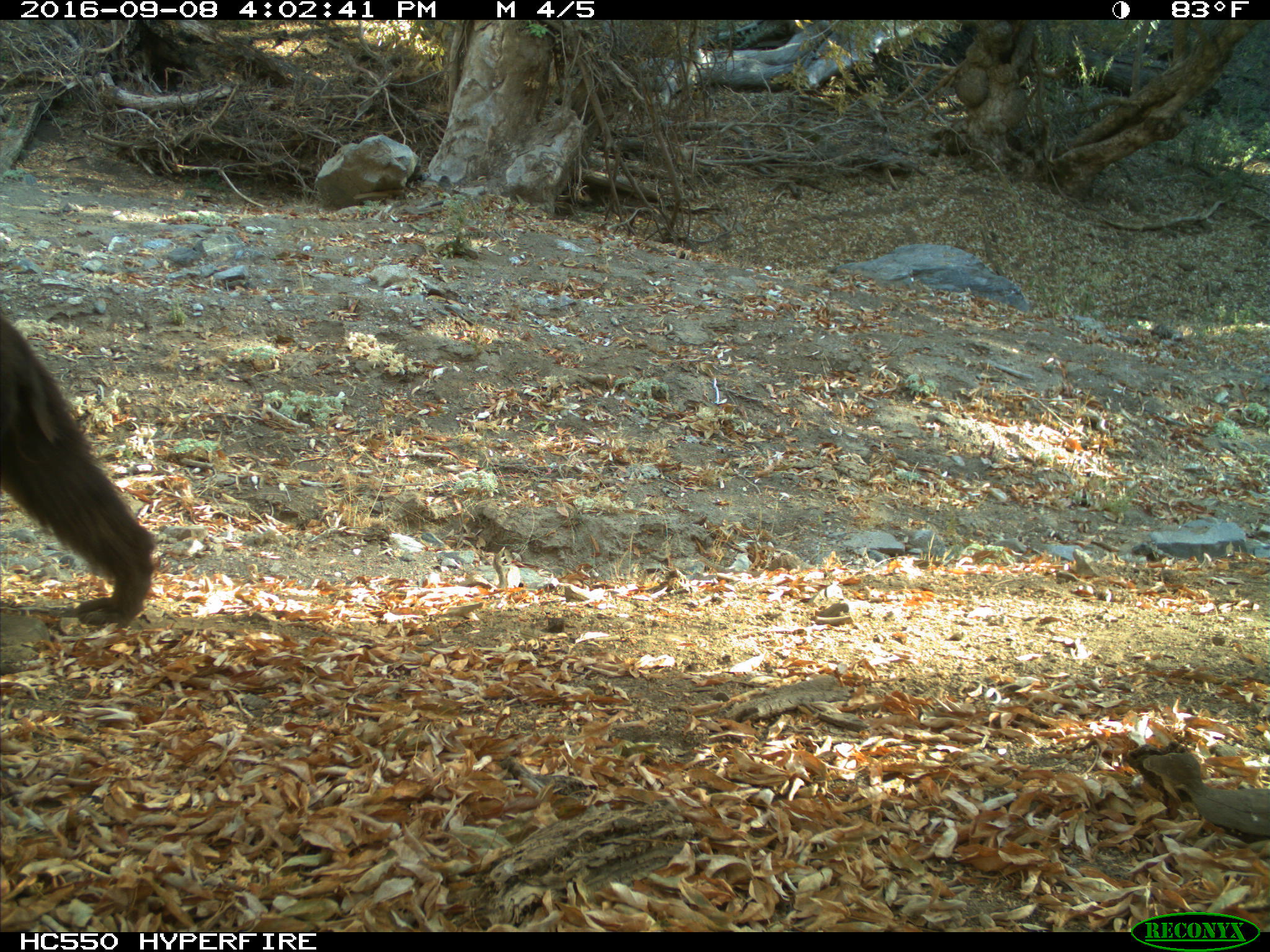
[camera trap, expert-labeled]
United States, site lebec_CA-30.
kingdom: Animalia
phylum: Chordata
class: Mammalia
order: Carnivora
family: Ursidae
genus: Ursus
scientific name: Ursus americanus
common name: american black bear